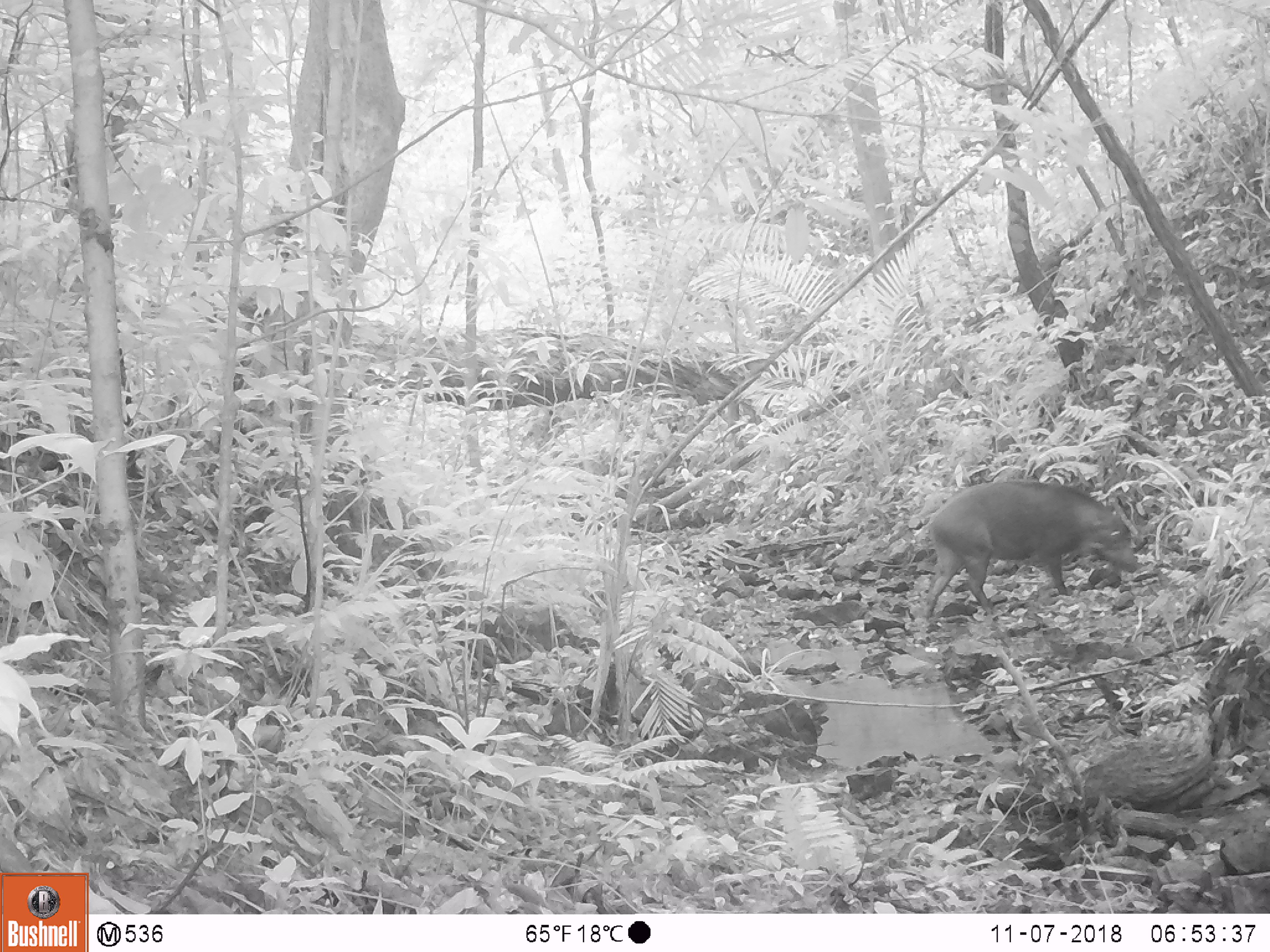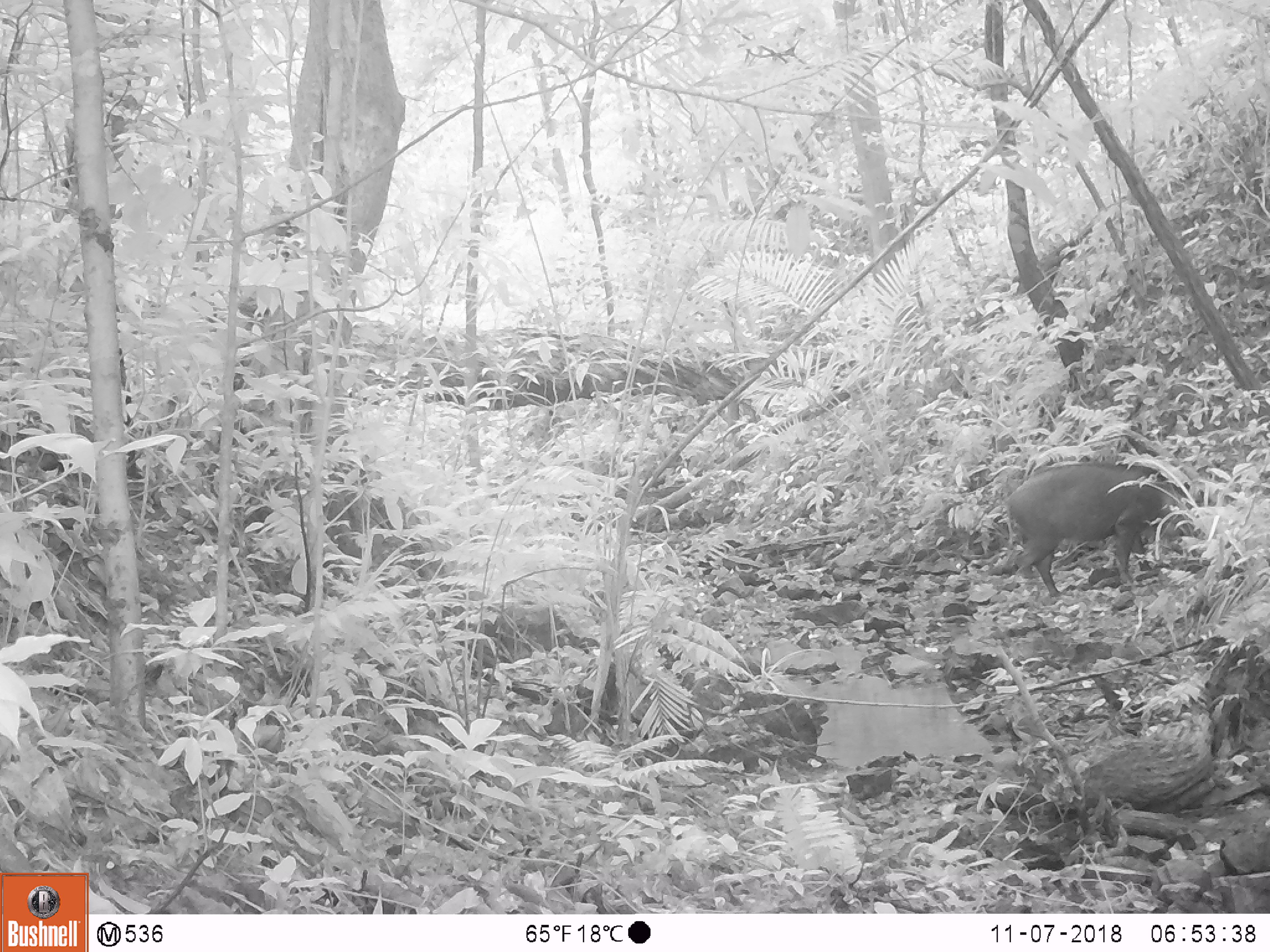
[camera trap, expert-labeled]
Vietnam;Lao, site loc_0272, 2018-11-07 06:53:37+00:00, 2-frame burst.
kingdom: Animalia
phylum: Chordata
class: Mammalia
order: Artiodactyla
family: Suidae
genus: Sus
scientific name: Sus scrofa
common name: eurasian wild pig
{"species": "eurasian wild pig (Sus scrofa)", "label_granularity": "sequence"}